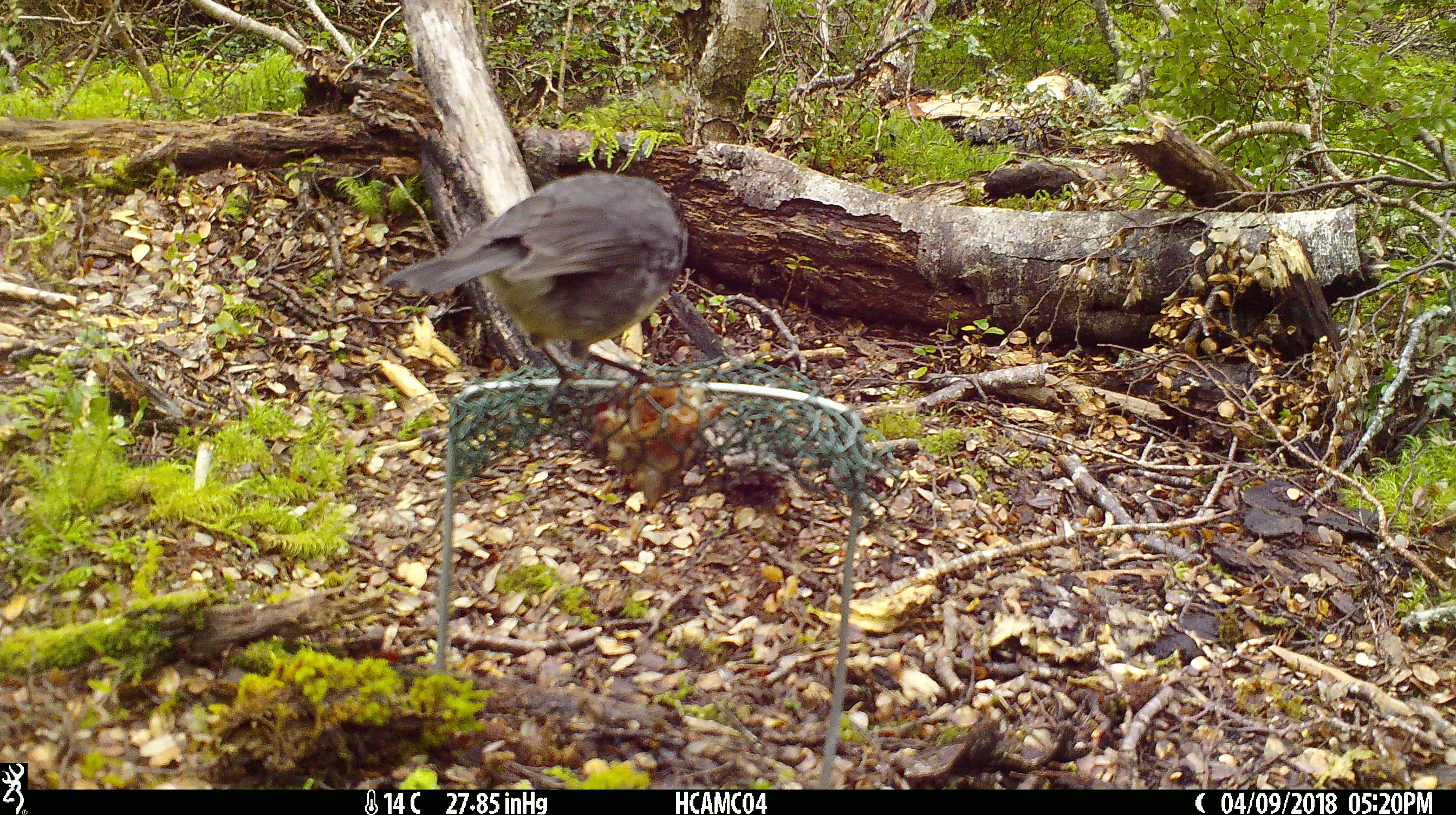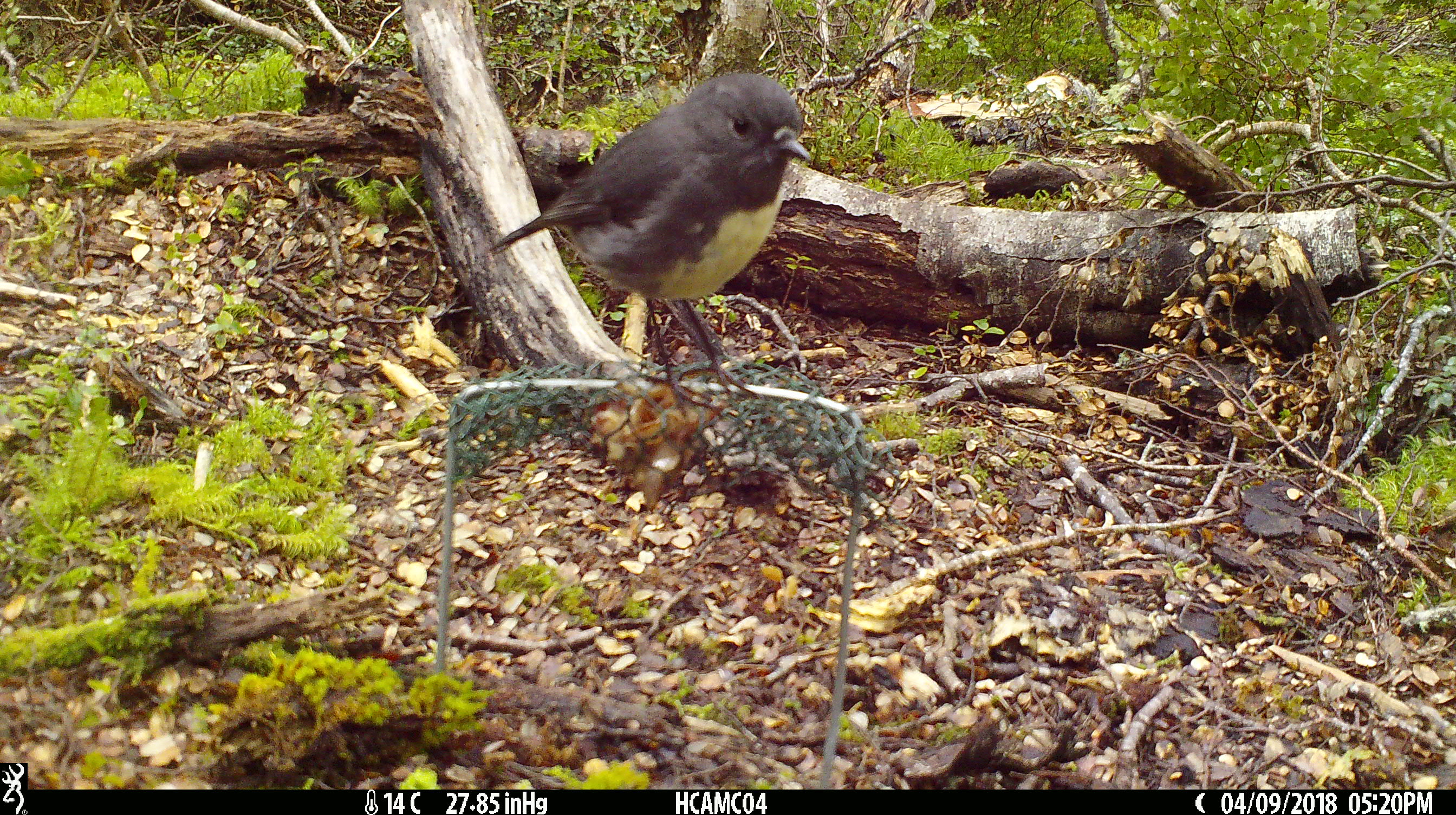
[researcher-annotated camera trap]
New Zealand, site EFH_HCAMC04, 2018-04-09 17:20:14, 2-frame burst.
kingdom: Animalia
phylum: Chordata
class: Aves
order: Passeriformes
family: Petroicidae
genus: Petroica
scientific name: Petroica australis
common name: new zealand robin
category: robin